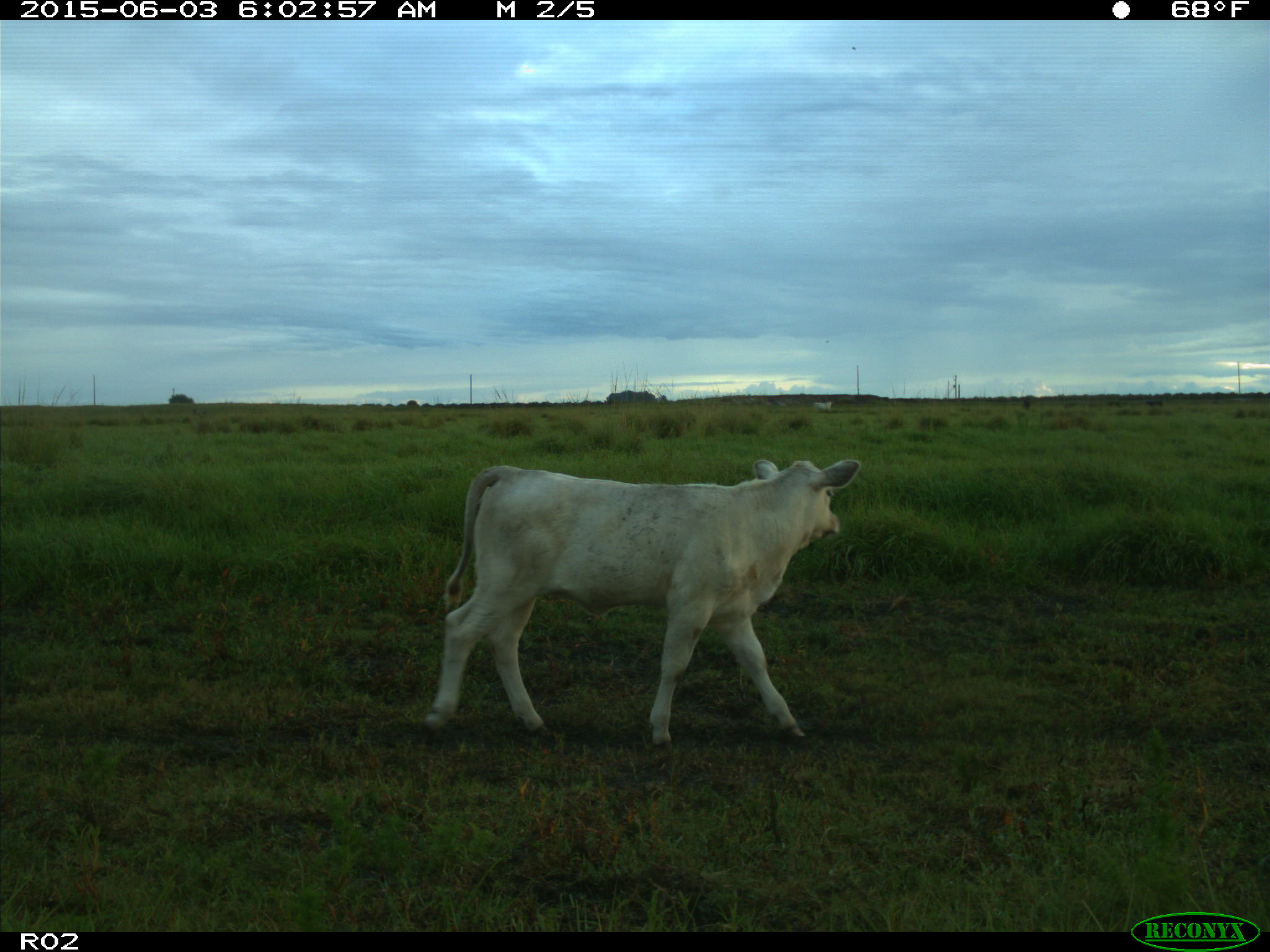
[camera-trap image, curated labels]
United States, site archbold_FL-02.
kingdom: Animalia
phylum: Chordata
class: Mammalia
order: Artiodactyla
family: Bovidae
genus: Bos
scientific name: Bos taurus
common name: domestic cow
Bos taurus (domestic cow).